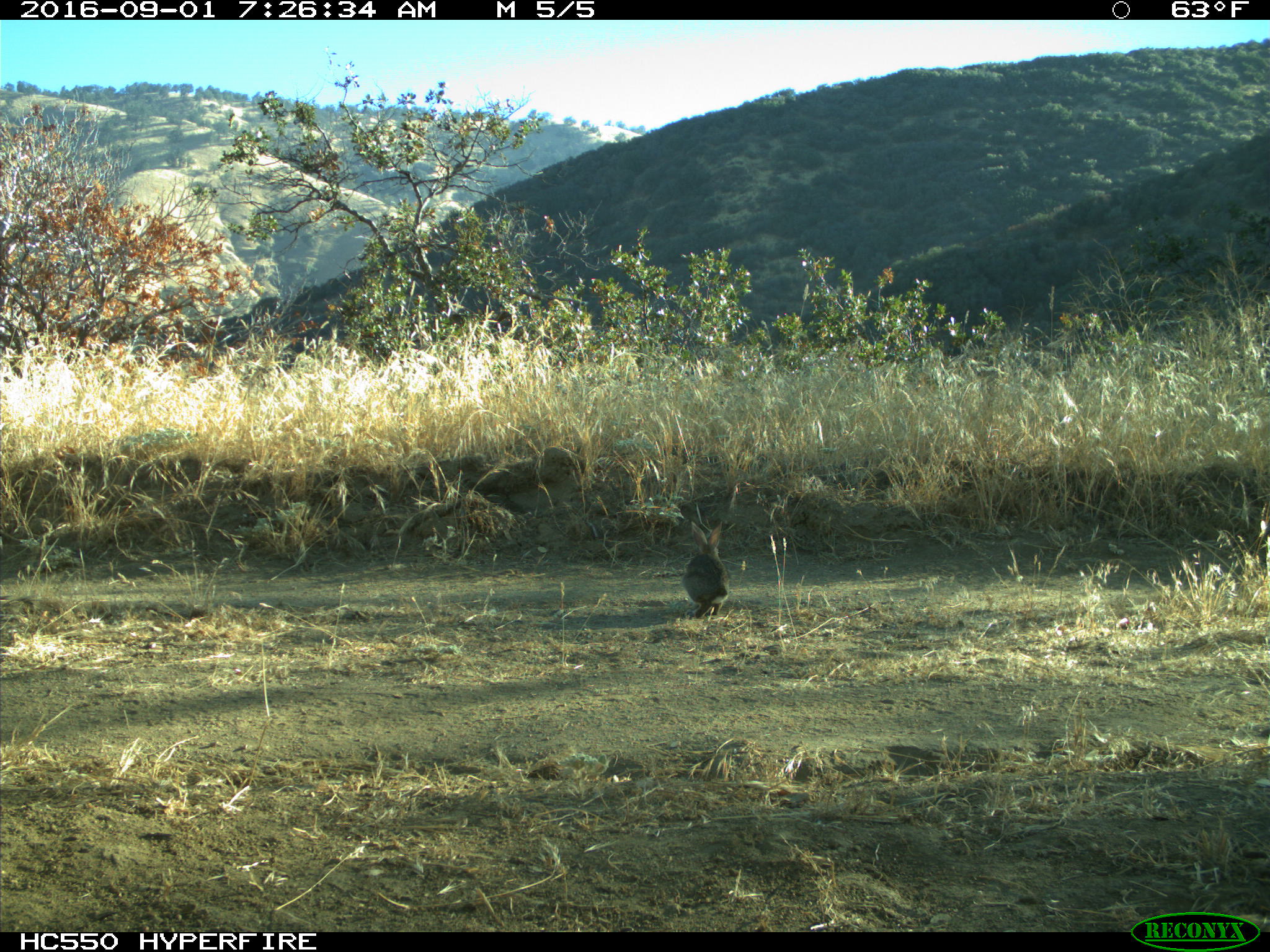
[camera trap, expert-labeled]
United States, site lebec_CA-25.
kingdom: Animalia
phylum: Chordata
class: Mammalia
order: Lagomorpha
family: Leporidae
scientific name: Leporidae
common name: rabbits and hares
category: unidentified rabbit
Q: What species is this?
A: Unidentified rabbit (rabbits and hares) (Leporidae).